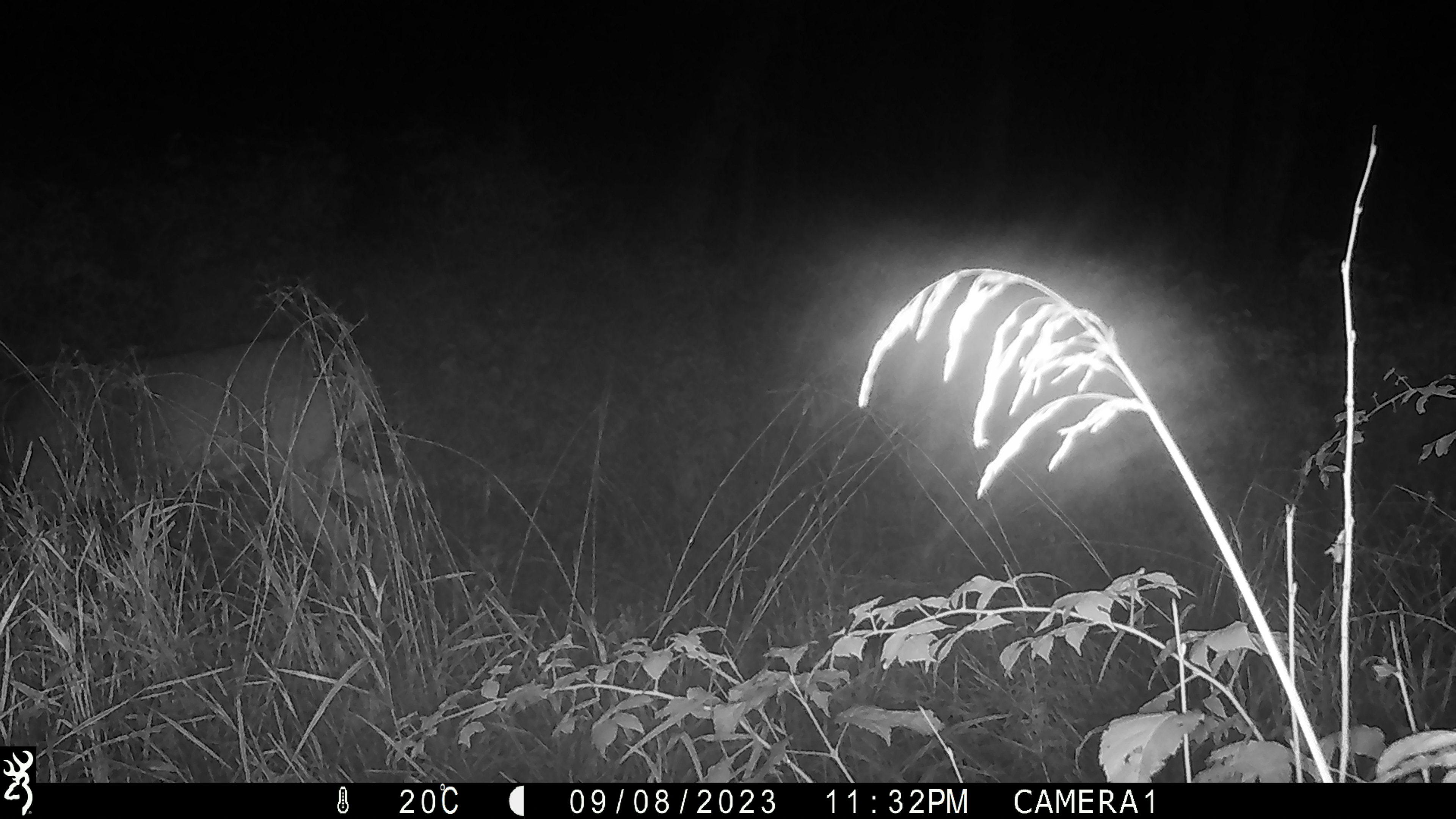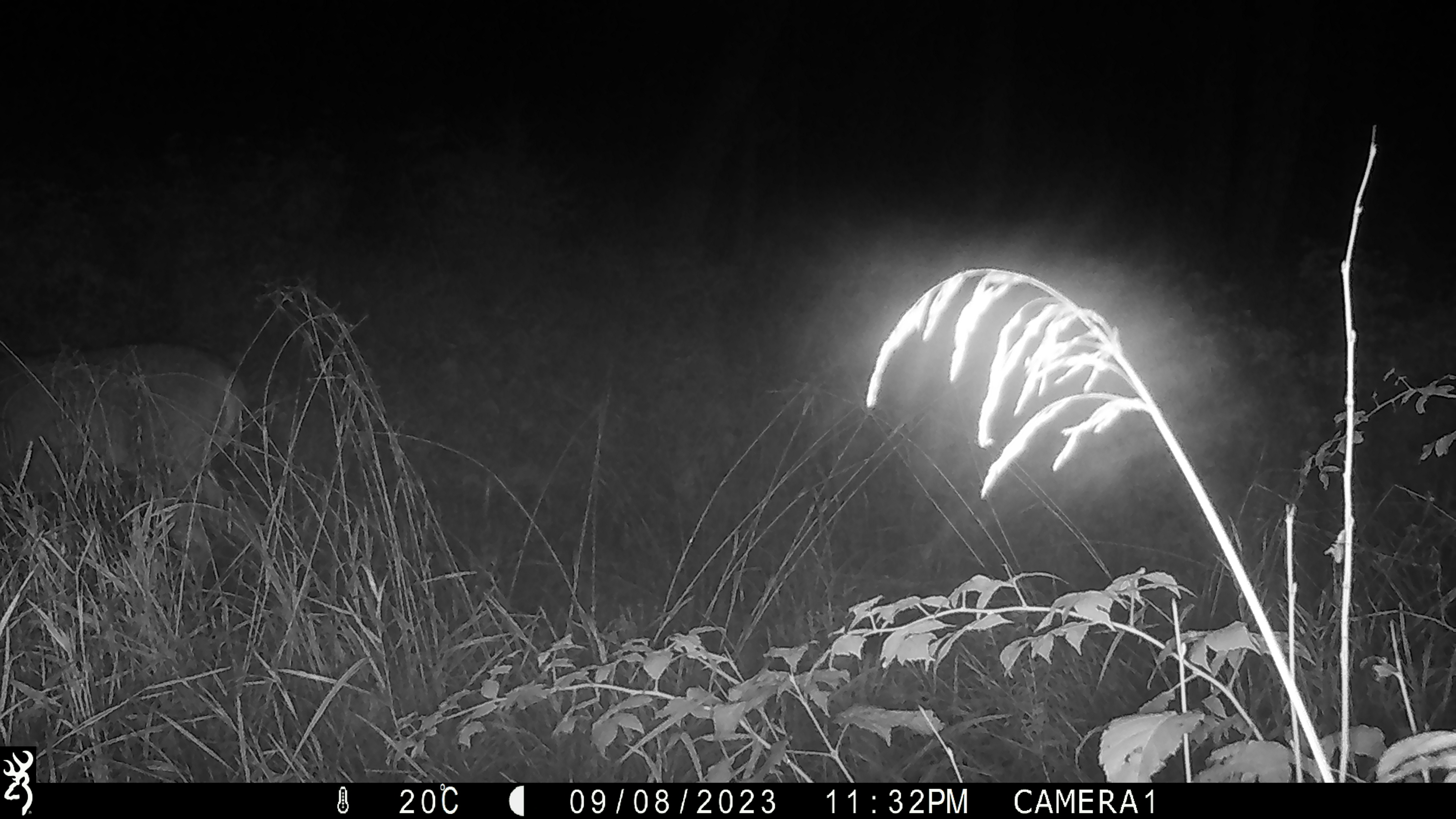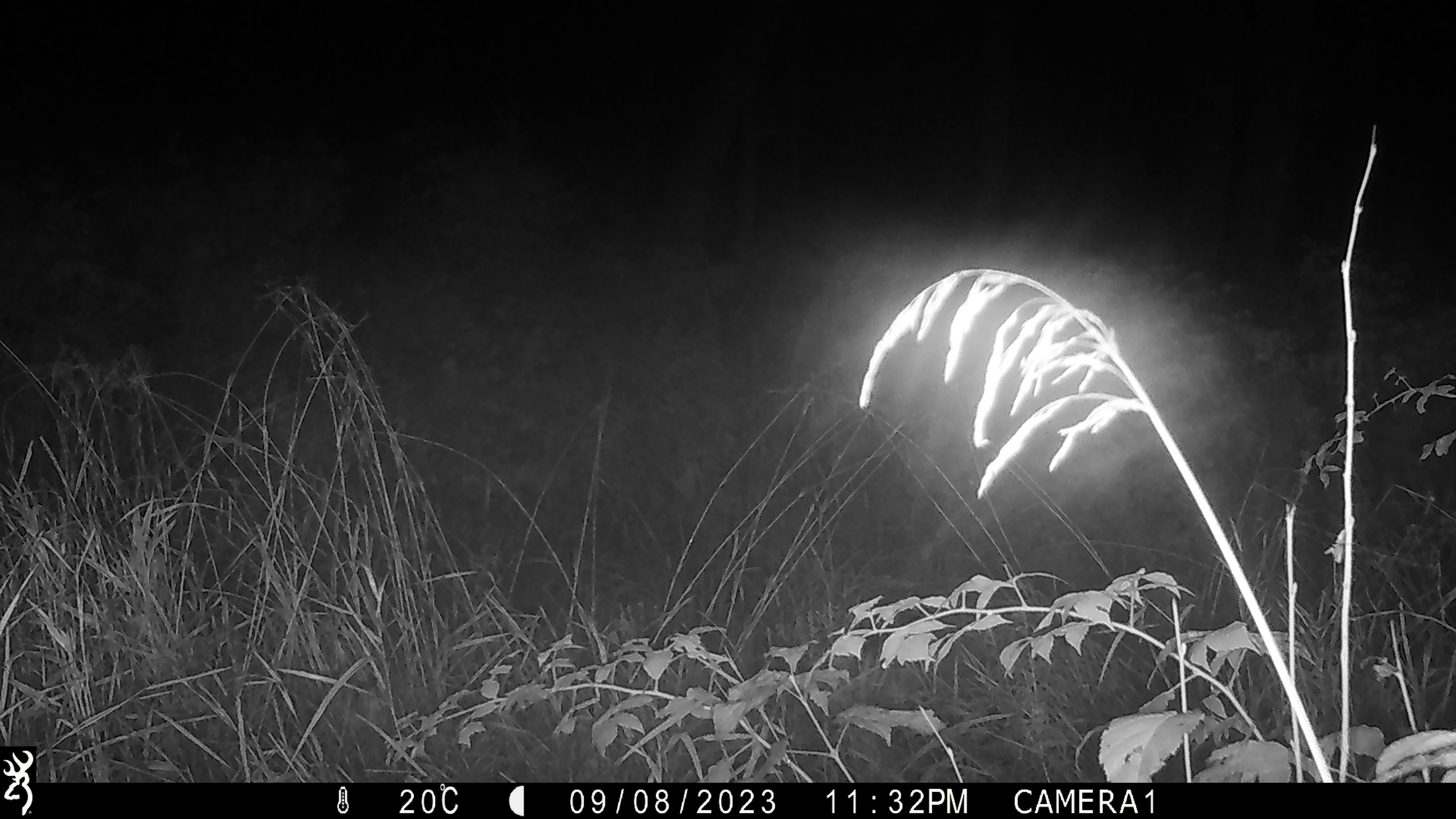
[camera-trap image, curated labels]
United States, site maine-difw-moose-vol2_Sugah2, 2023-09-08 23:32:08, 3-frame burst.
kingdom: Animalia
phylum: Chordata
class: Mammalia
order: Artiodactyla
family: Cervidae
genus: Odocoileus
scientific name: Odocoileus virginianus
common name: white-tailed deer